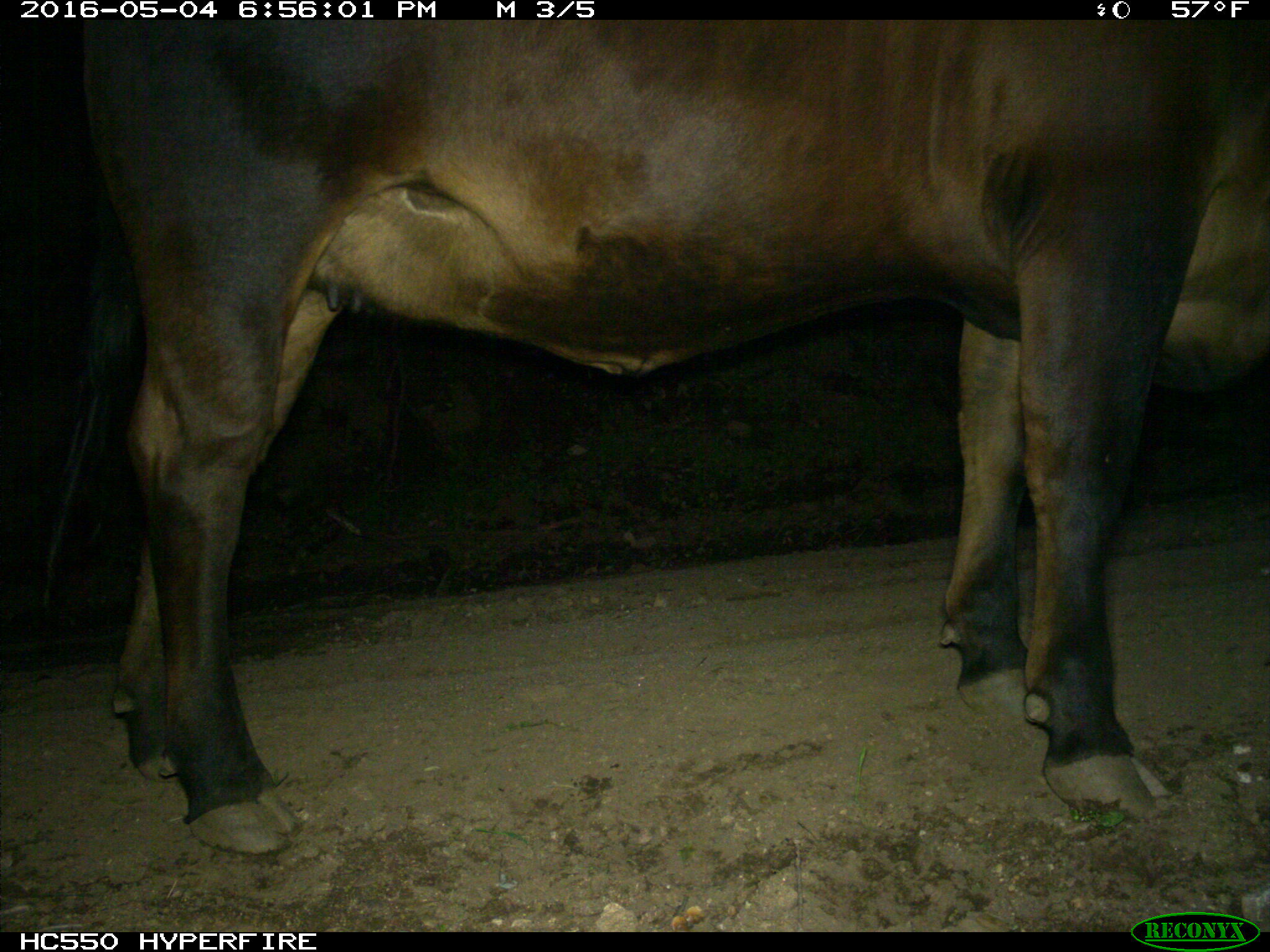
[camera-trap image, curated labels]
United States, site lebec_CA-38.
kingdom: Animalia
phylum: Chordata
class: Mammalia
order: Artiodactyla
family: Bovidae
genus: Bos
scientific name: Bos taurus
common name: domestic cow